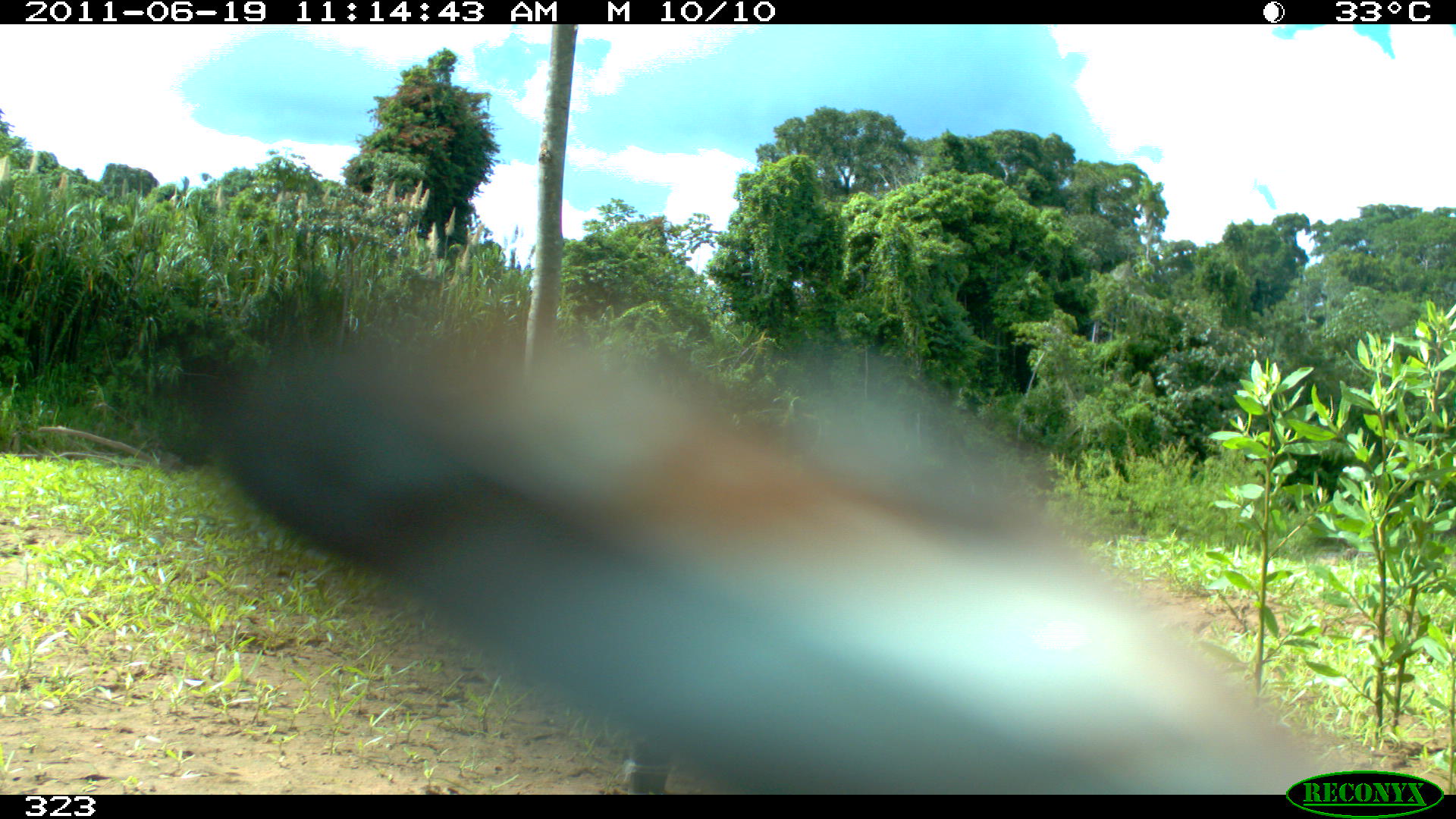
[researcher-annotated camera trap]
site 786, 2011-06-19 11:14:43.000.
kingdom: Animalia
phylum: Chordata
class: Aves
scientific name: Aves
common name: bird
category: unknown bird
Unknown bird (bird) (Aves).